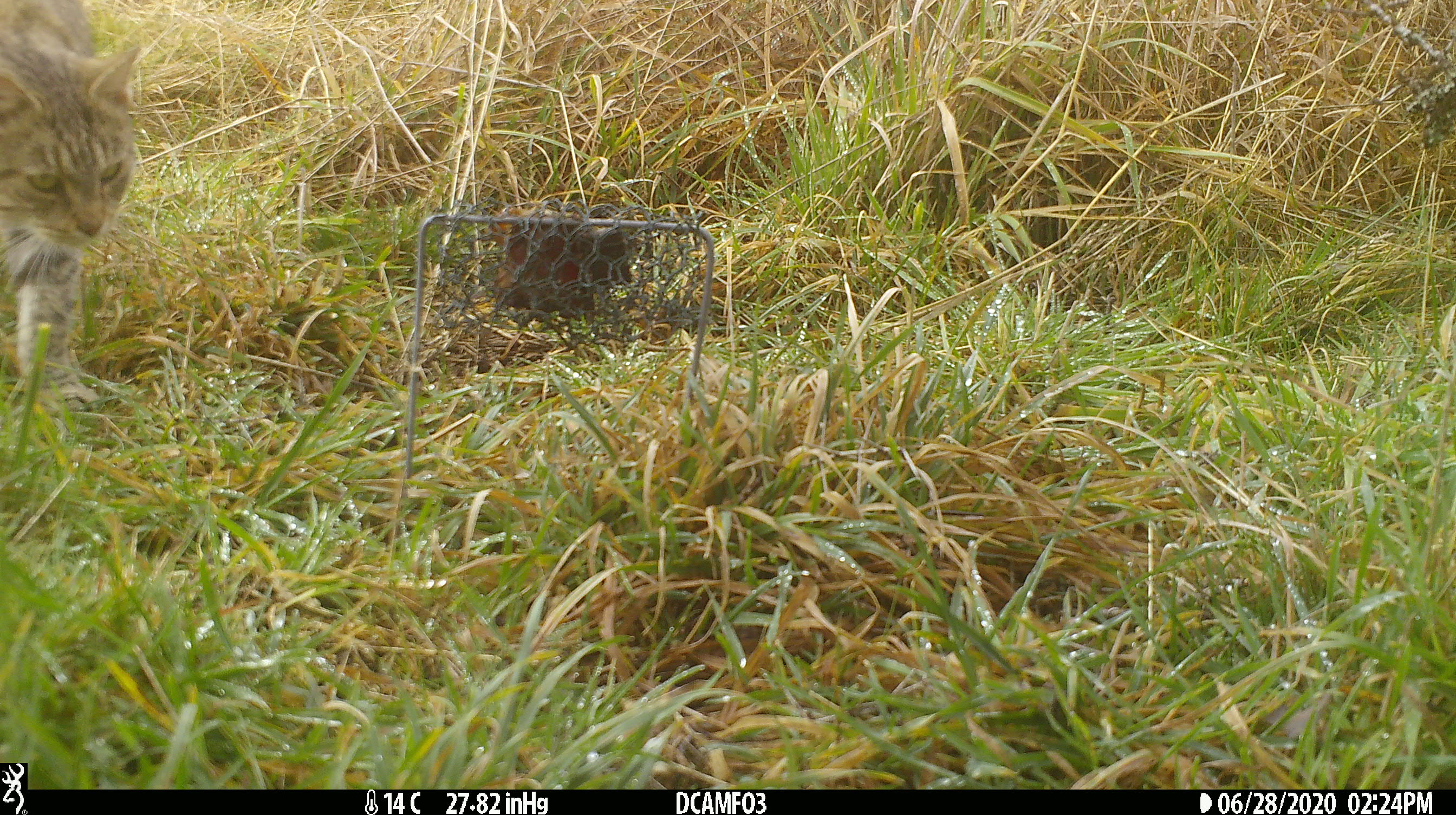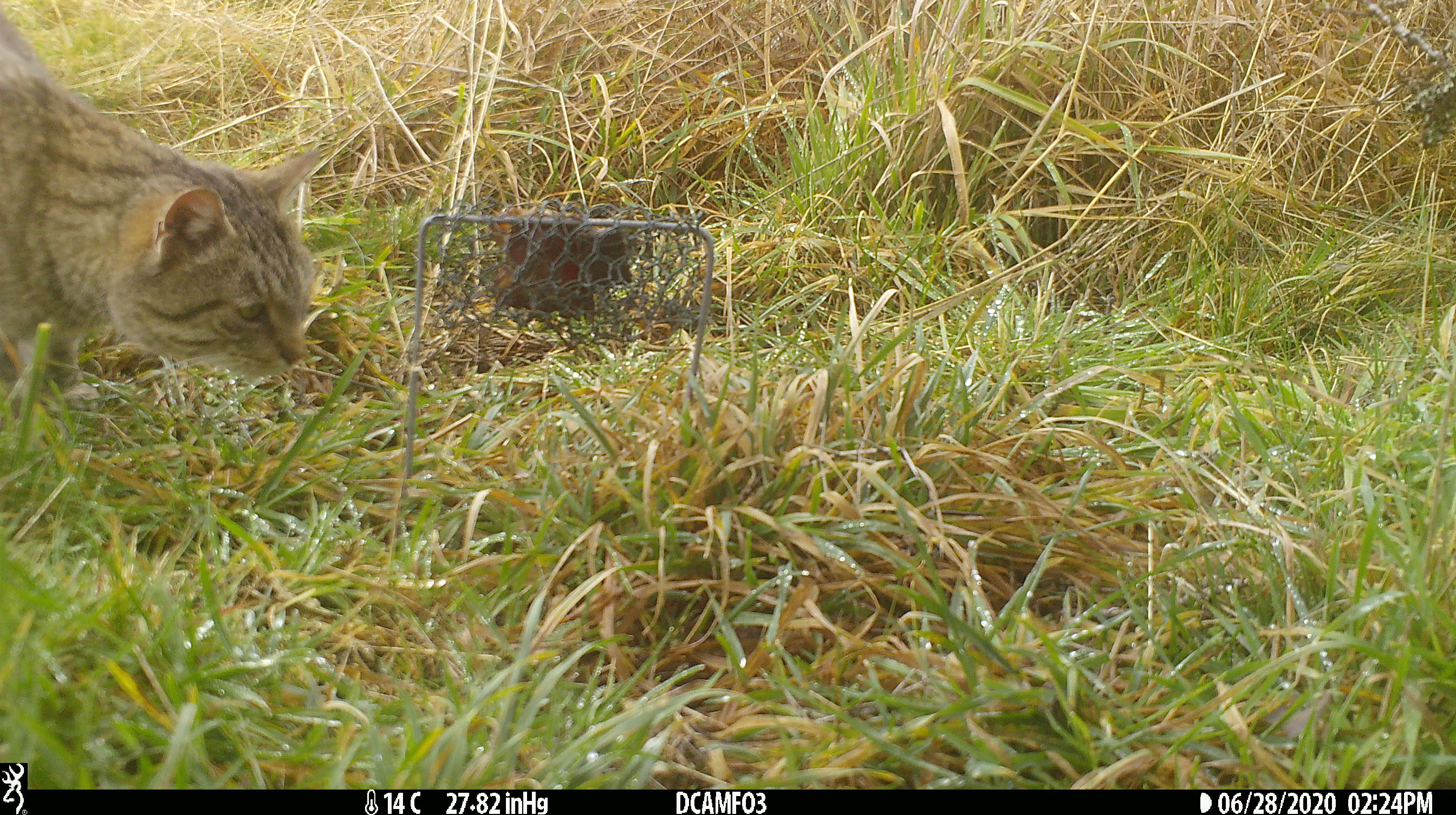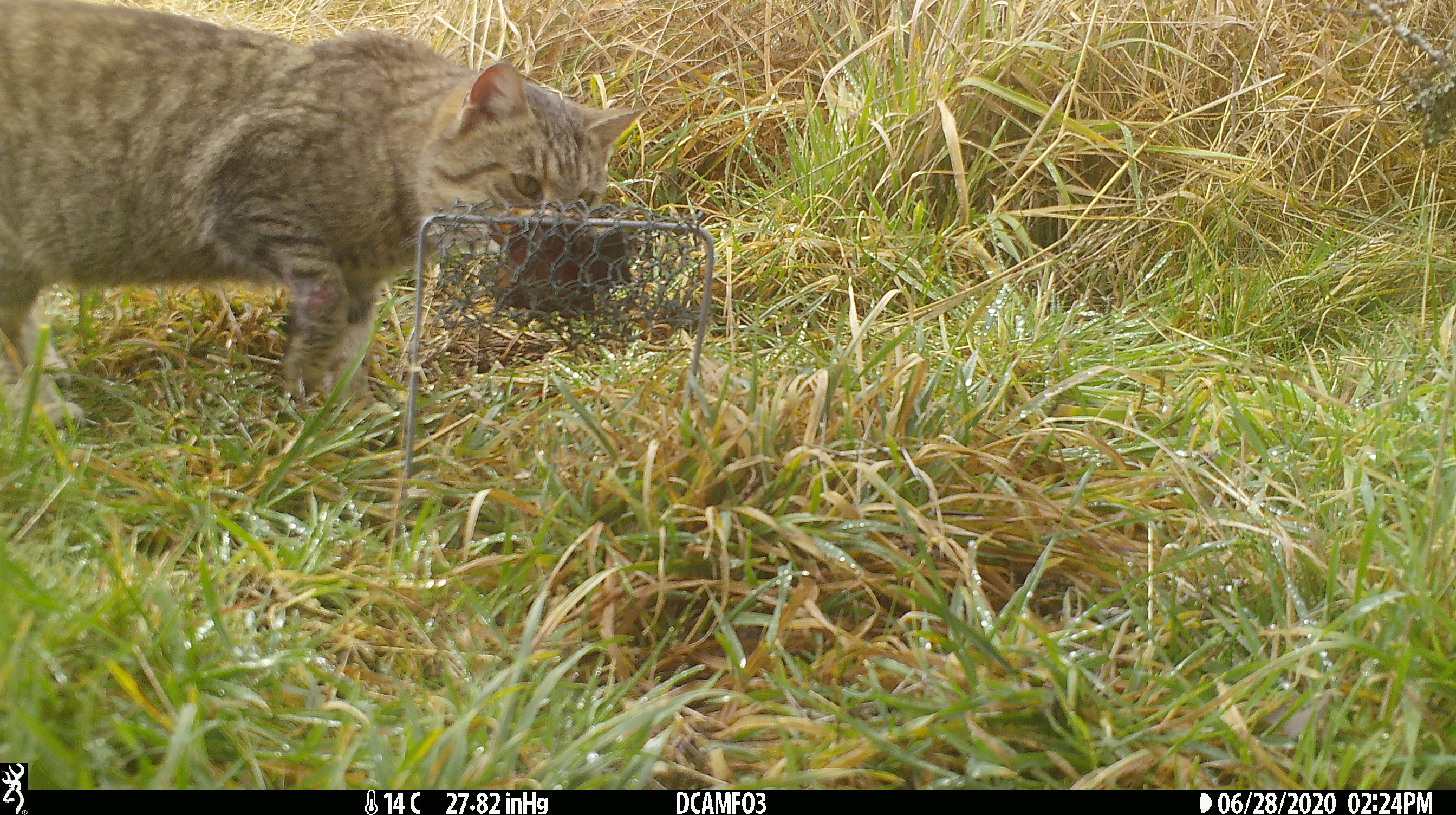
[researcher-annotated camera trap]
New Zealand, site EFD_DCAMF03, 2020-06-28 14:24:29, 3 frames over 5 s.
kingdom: Animalia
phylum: Chordata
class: Mammalia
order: Carnivora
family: Felidae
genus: Felis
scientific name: Felis catus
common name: domestic cat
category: cat